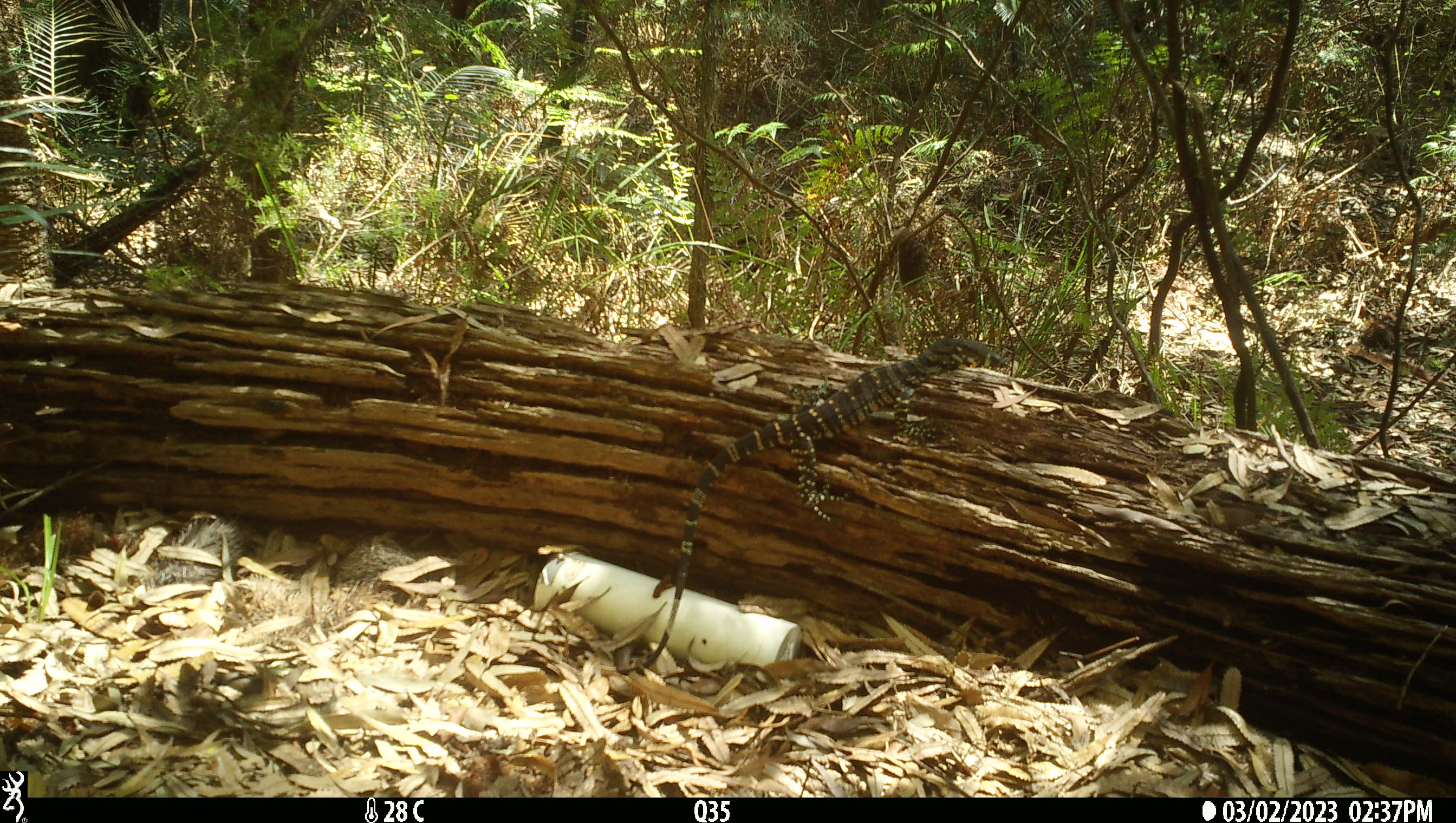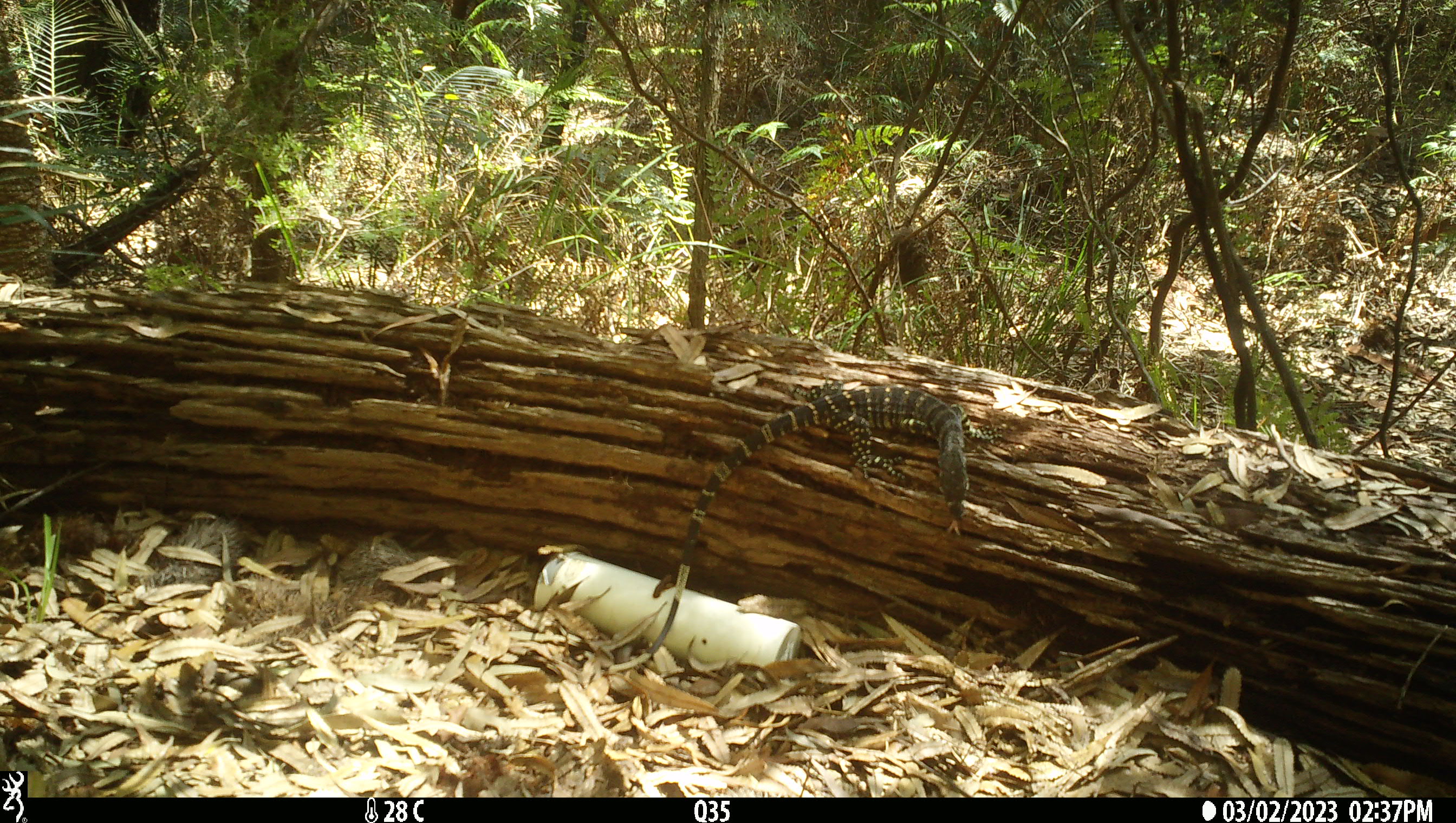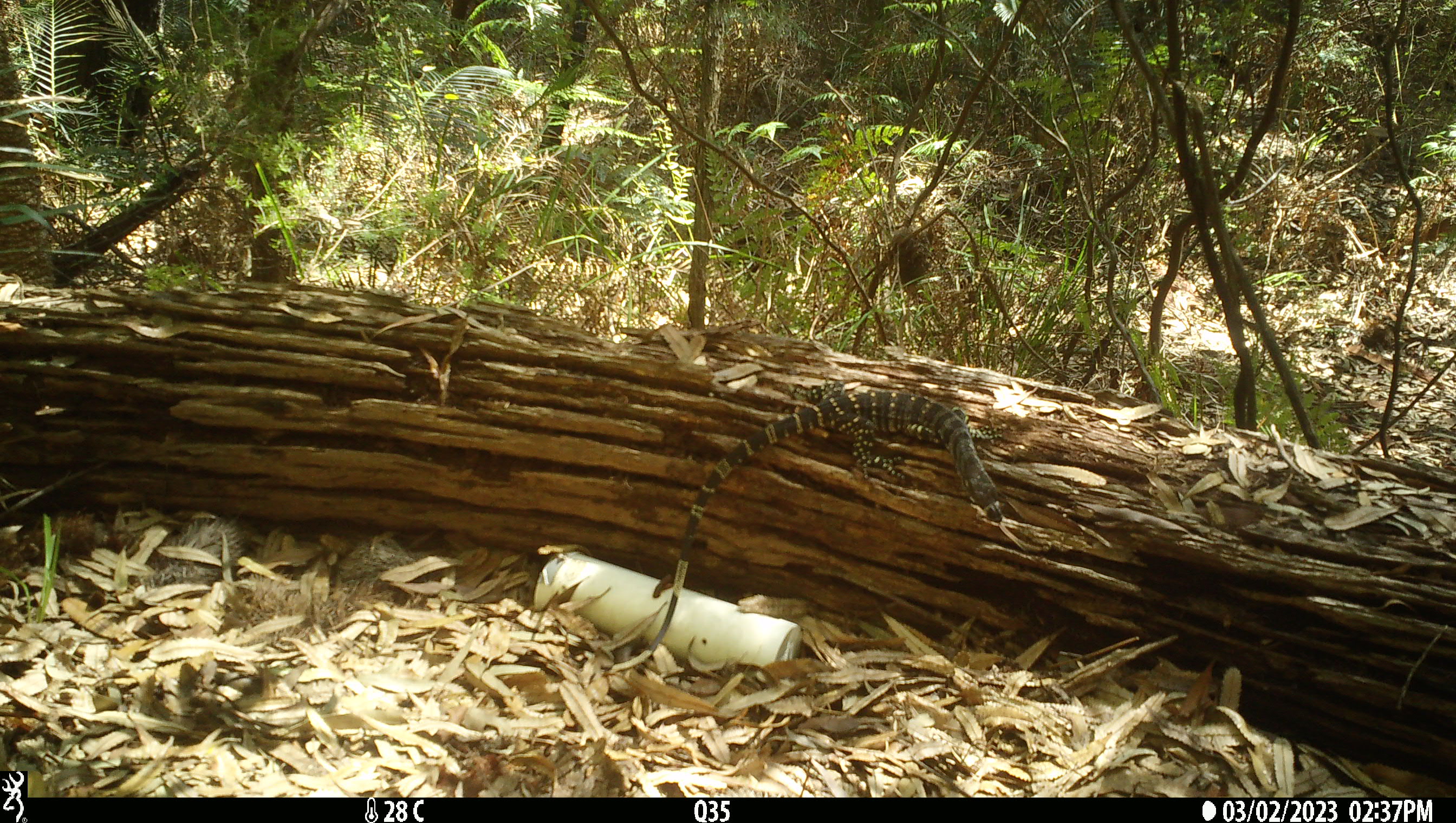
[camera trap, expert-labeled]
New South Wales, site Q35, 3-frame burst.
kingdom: Animalia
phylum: Chordata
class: Reptilia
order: Squamata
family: Varanidae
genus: Varanus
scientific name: Varanus varius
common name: lace monitor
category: goanna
Goanna (lace monitor) (Varanus varius).